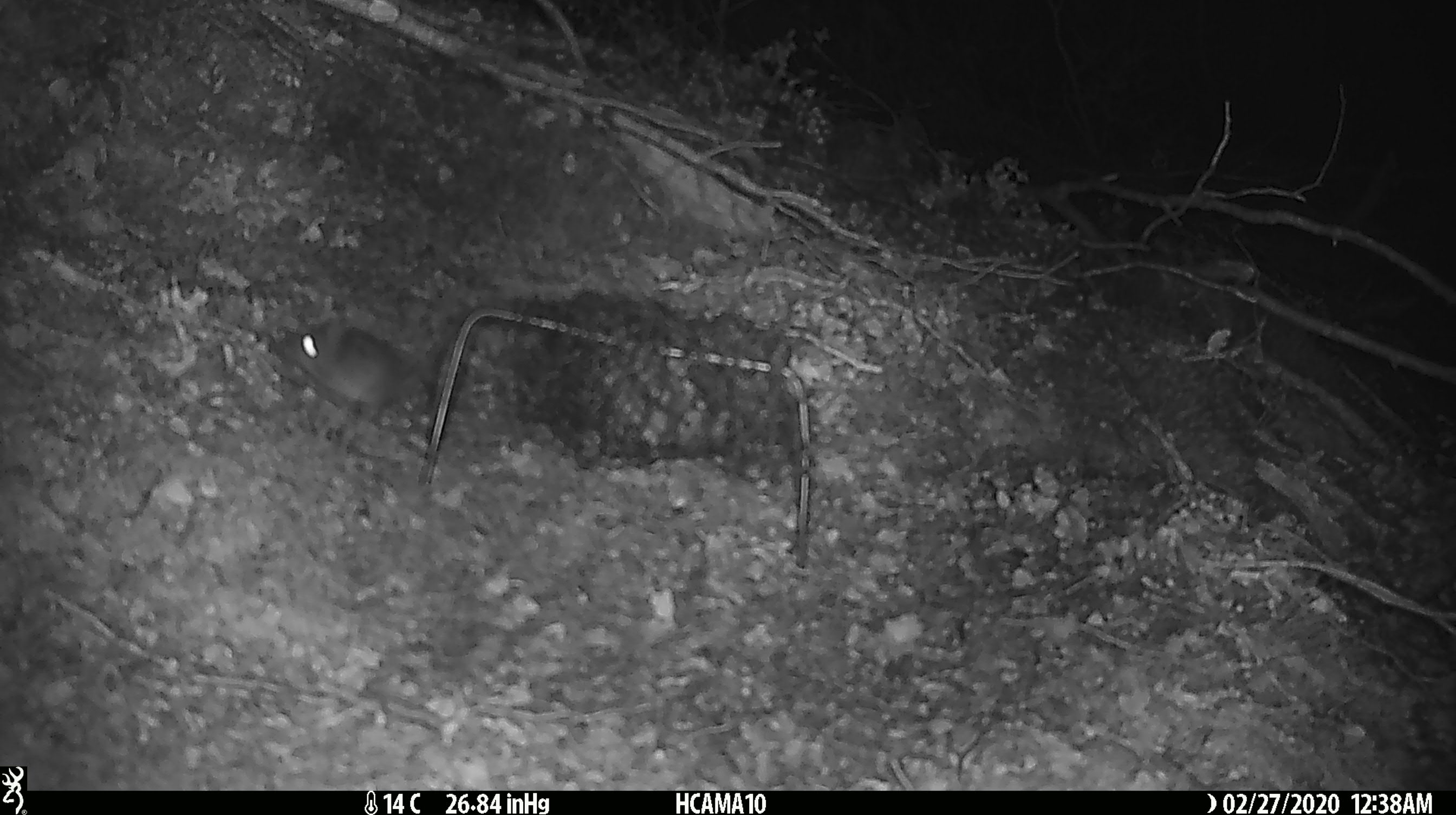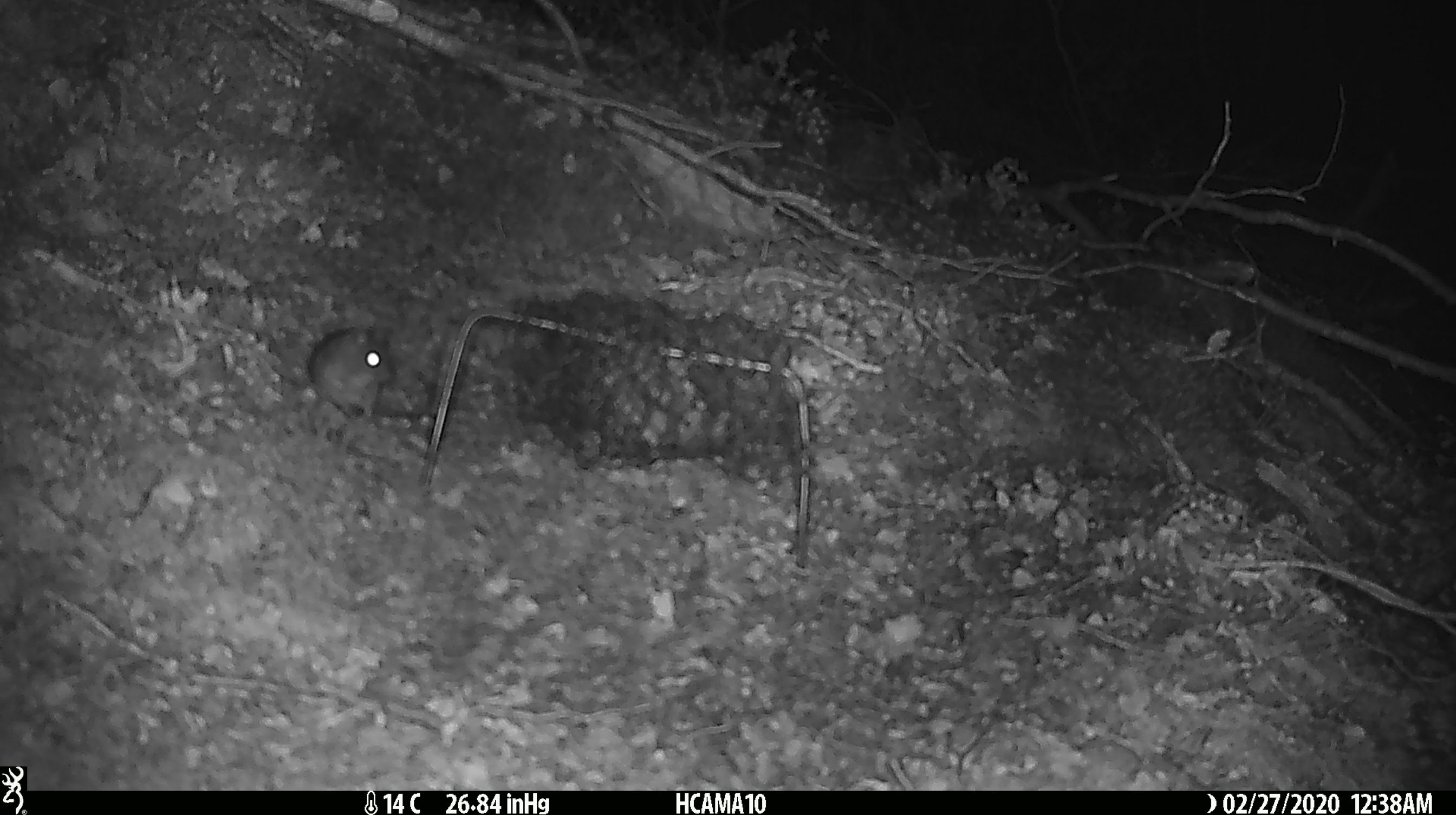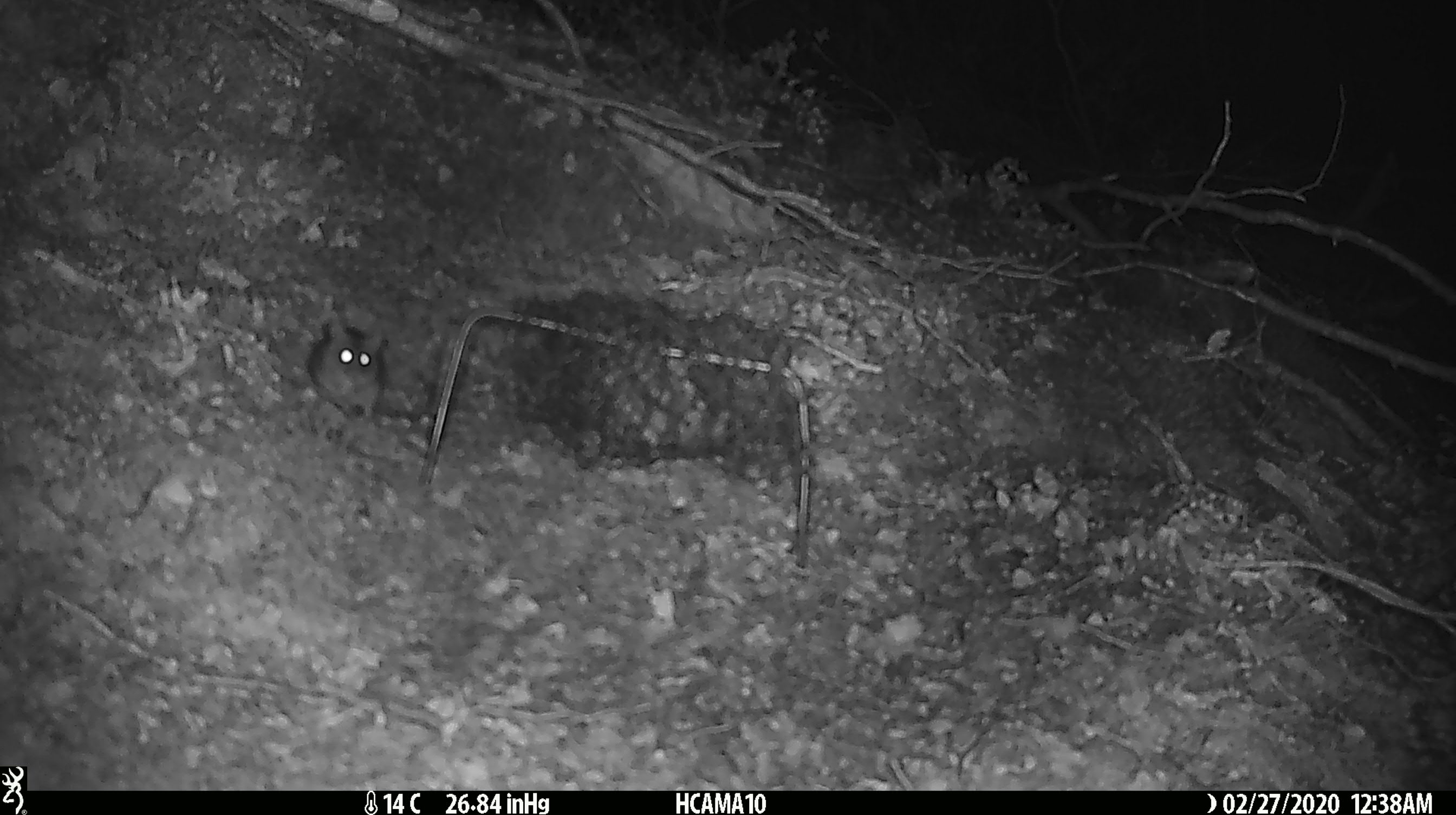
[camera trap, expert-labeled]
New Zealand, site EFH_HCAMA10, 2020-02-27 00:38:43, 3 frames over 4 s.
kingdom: Animalia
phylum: Chordata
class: Mammalia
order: Rodentia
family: Muridae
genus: Mus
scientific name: Mus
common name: mouse